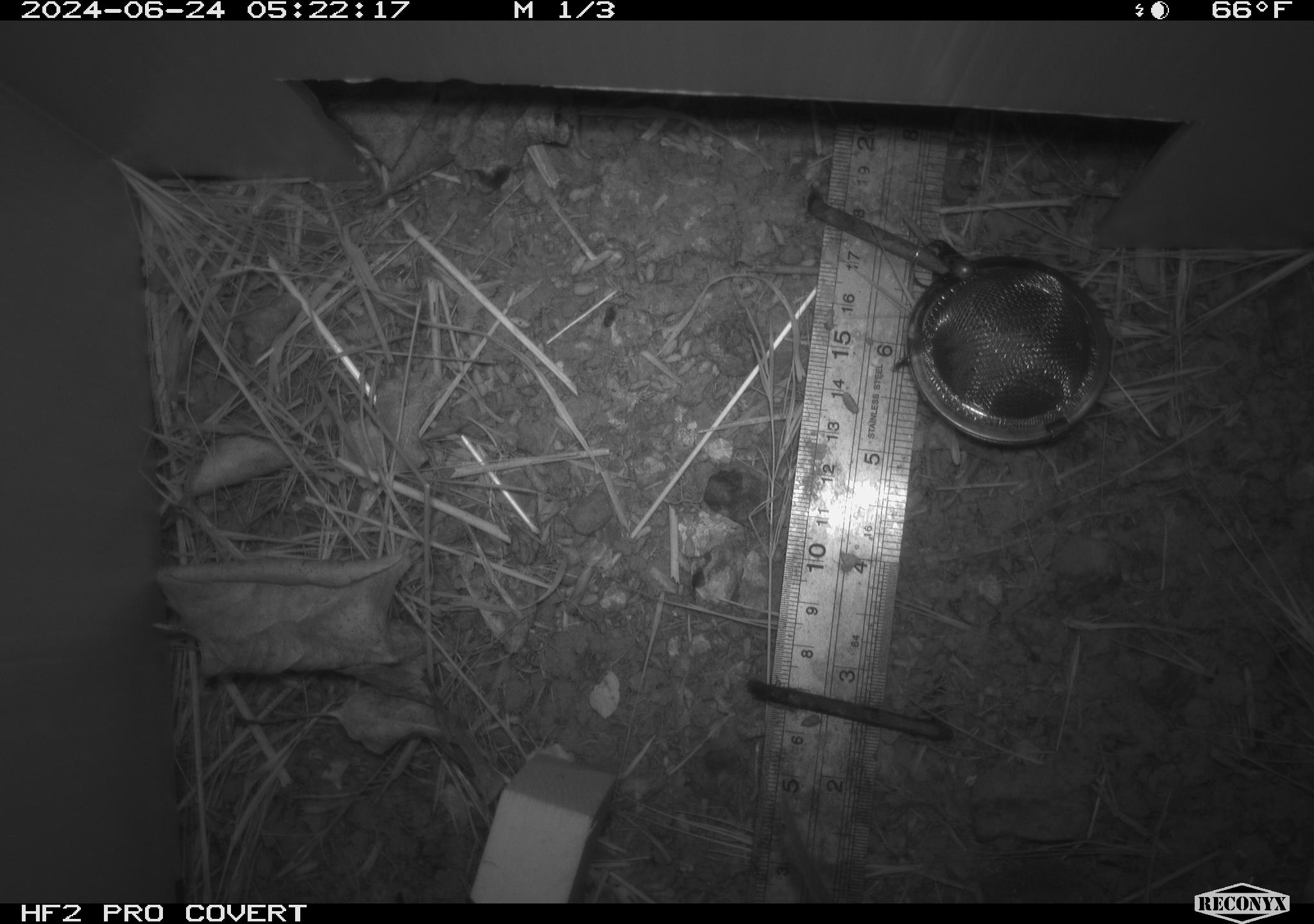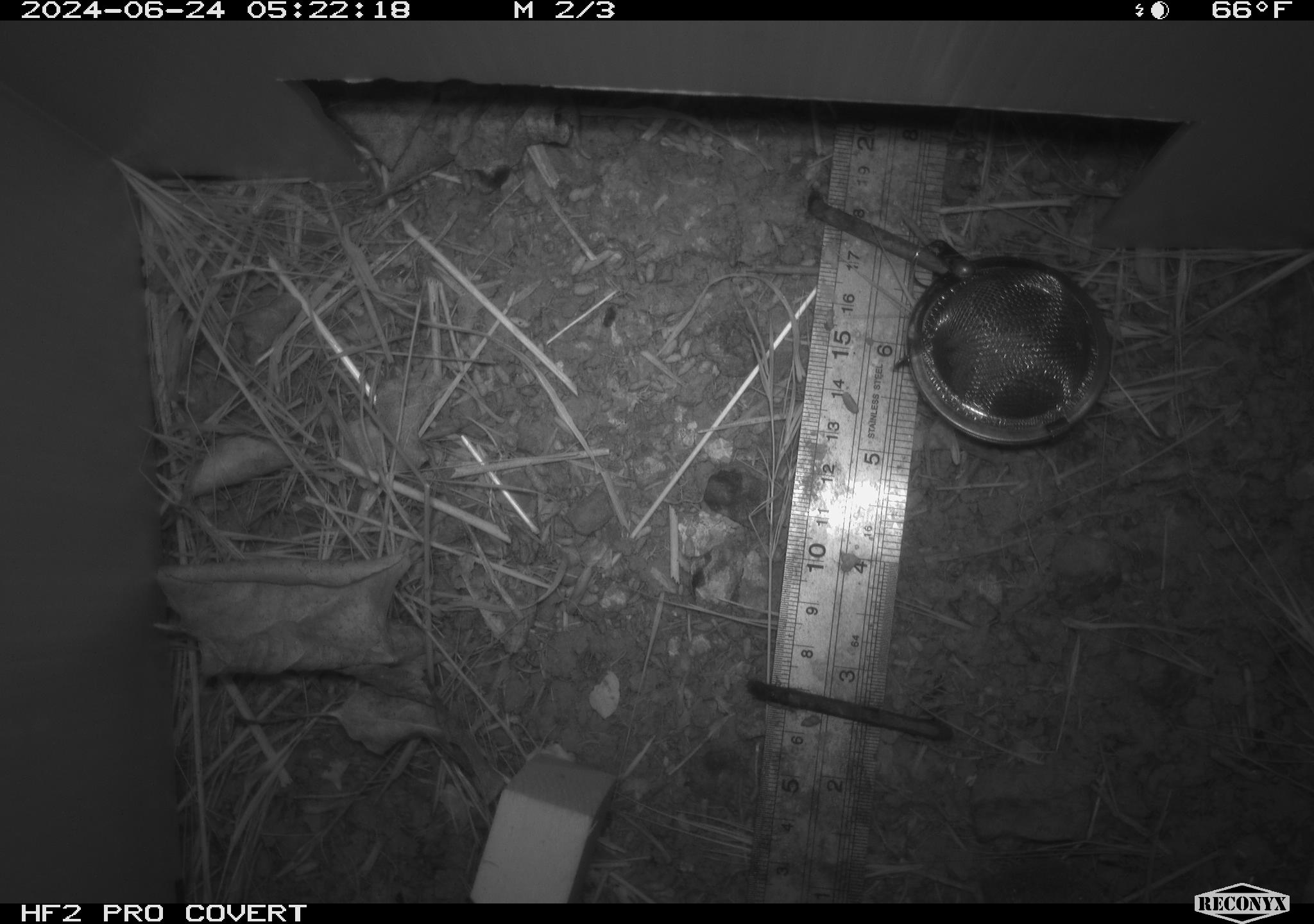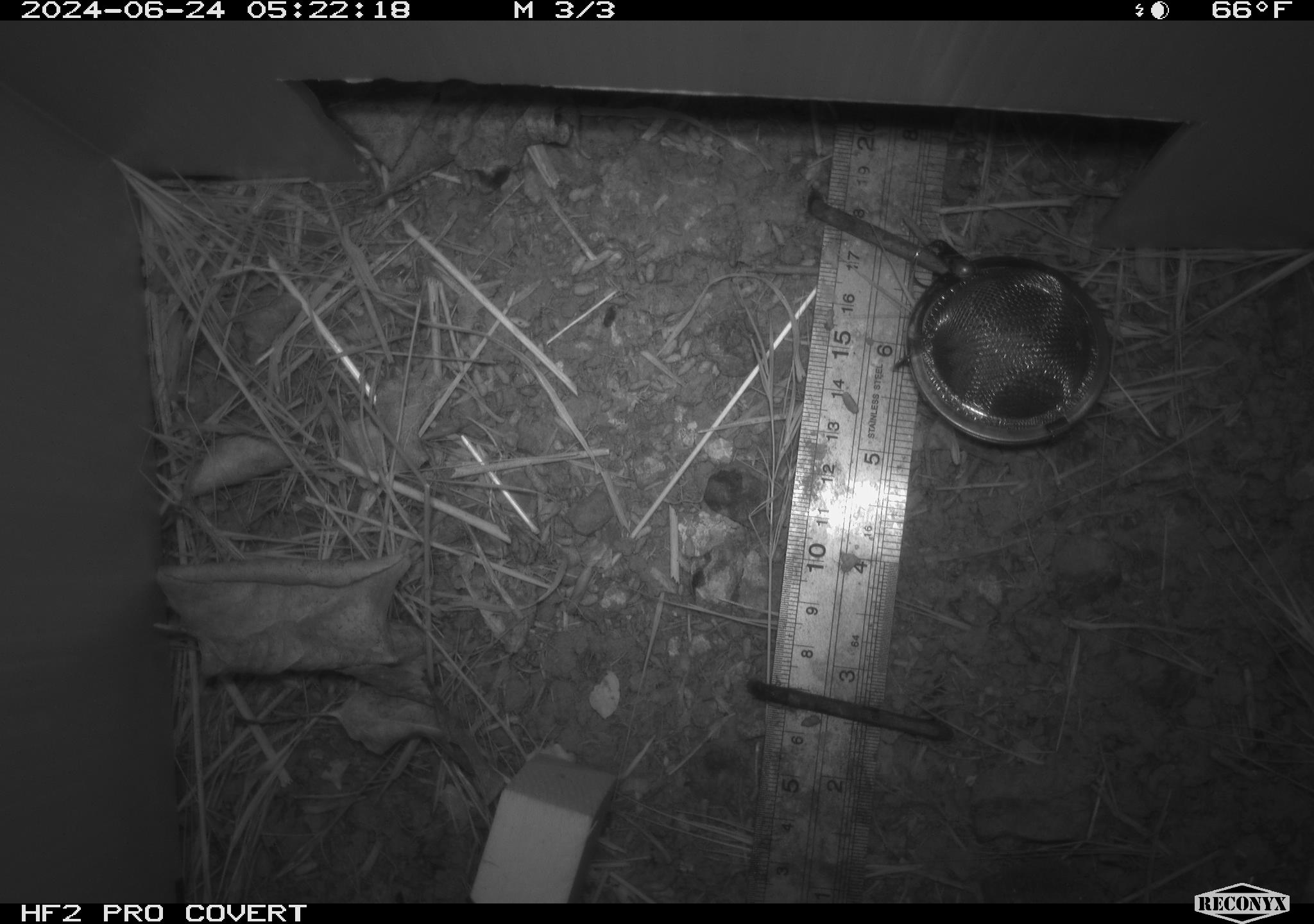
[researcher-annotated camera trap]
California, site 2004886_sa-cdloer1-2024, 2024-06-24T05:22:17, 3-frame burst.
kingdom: Animalia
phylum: Chordata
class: Mammalia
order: Rodentia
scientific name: Rodentia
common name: mouse species